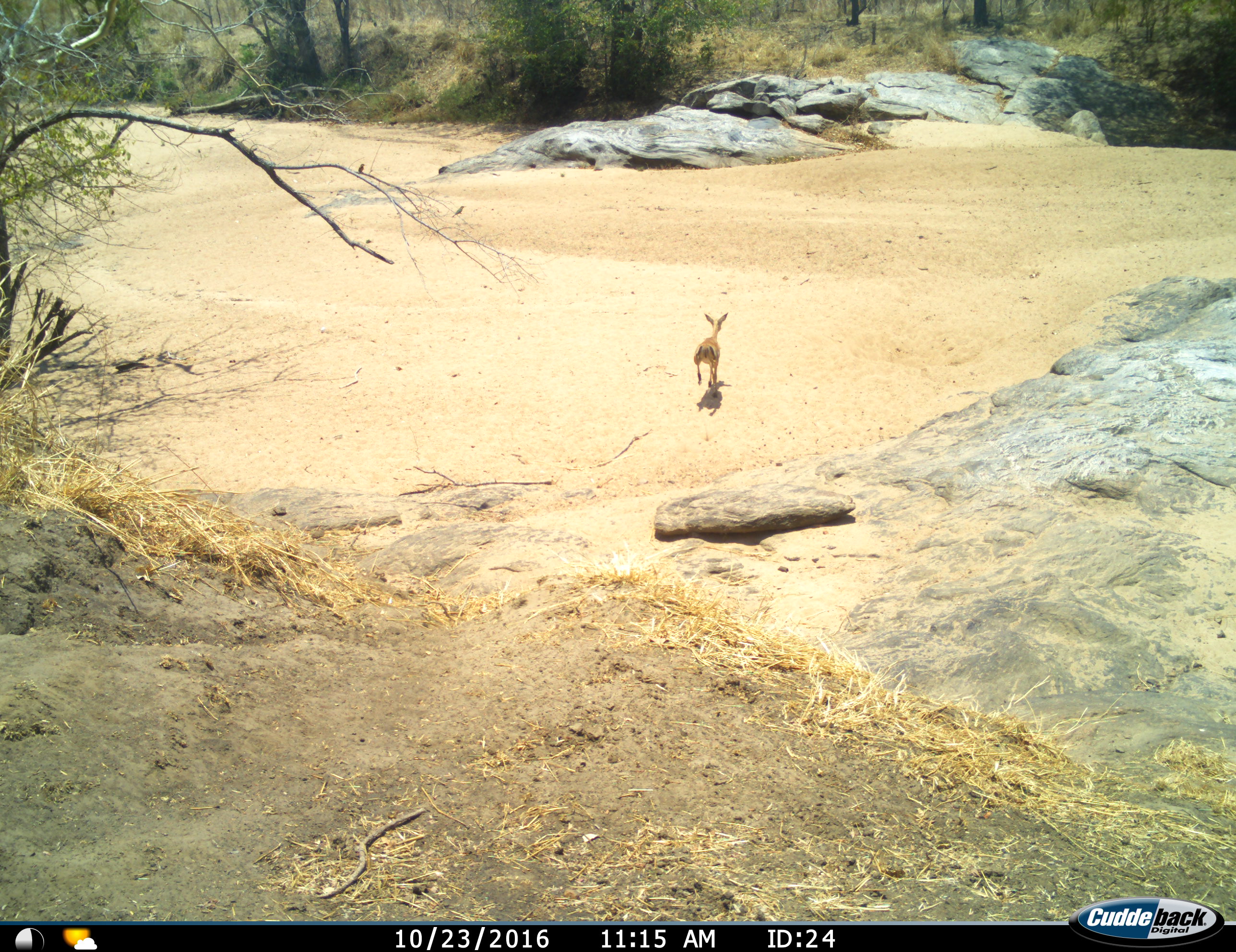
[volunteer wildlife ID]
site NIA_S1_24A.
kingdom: Animalia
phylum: Chordata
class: Mammalia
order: Artiodactyla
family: Bovidae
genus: Aepyceros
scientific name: Aepyceros melampus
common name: impala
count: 1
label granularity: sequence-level